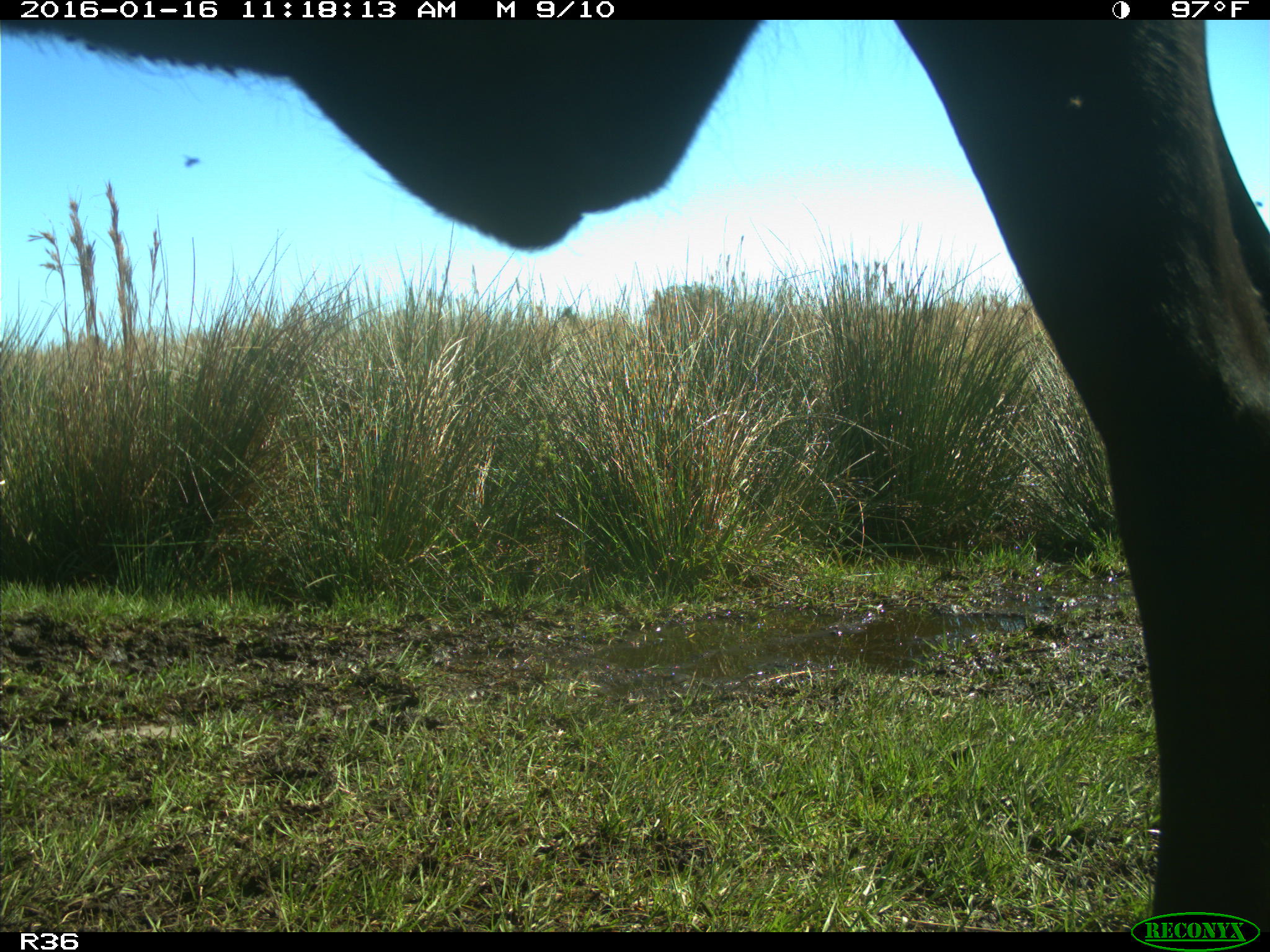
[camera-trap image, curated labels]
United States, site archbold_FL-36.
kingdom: Animalia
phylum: Chordata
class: Mammalia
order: Artiodactyla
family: Bovidae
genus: Bos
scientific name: Bos taurus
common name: domestic cow